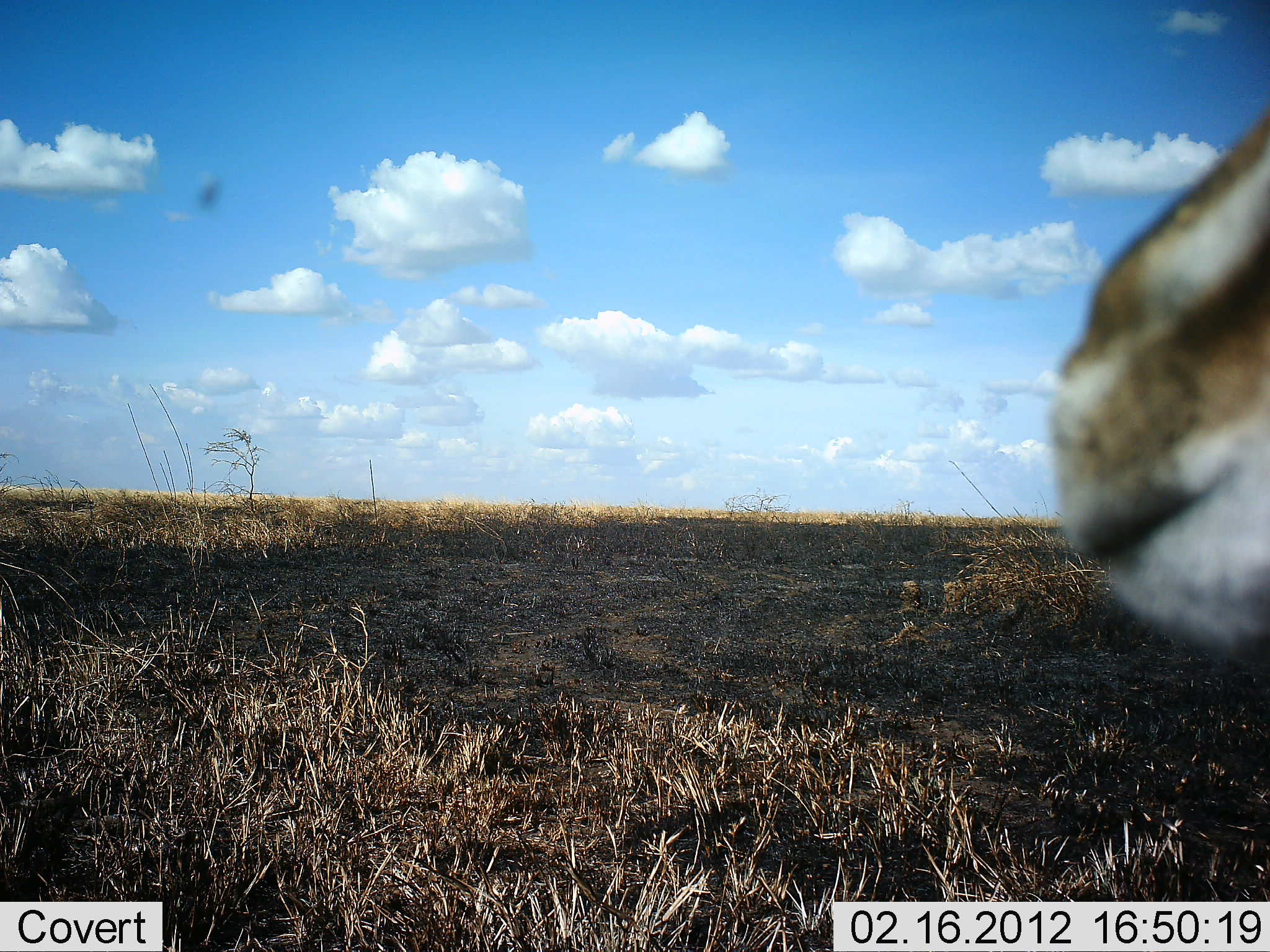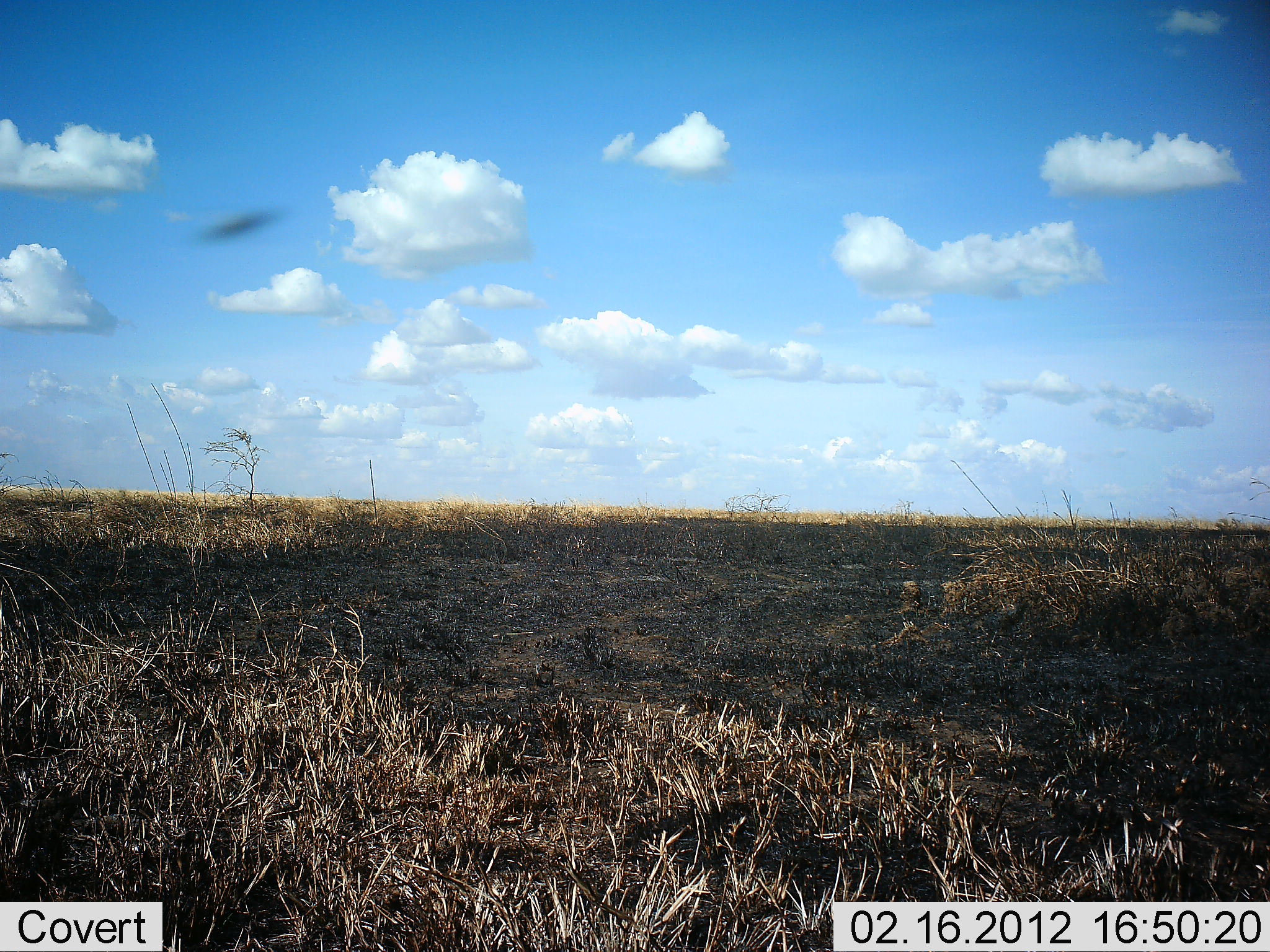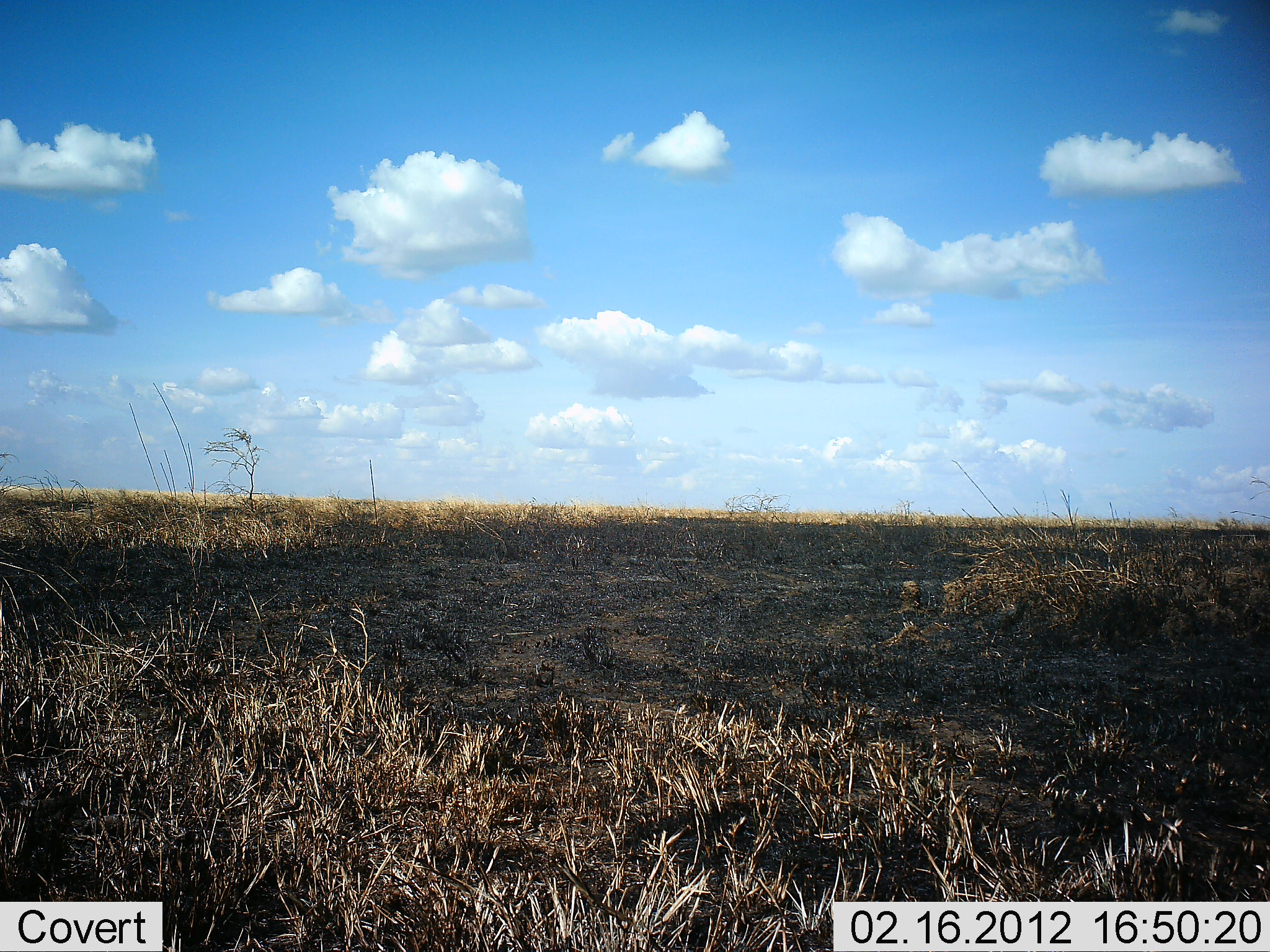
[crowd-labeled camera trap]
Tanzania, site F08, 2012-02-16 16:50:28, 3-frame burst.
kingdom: Animalia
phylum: Chordata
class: Mammalia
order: Artiodactyla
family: Bovidae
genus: Eudorcas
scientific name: Eudorcas thomsonii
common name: thomson's gazelle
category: gazellethomsons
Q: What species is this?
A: Gazellethomsons (thomson's gazelle) (Eudorcas thomsonii).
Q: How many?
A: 1.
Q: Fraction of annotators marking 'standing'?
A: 70%.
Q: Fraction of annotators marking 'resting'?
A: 0%.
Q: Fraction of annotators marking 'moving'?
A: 30%.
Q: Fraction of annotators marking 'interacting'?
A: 0%.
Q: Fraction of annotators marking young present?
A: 0%.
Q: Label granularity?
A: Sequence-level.